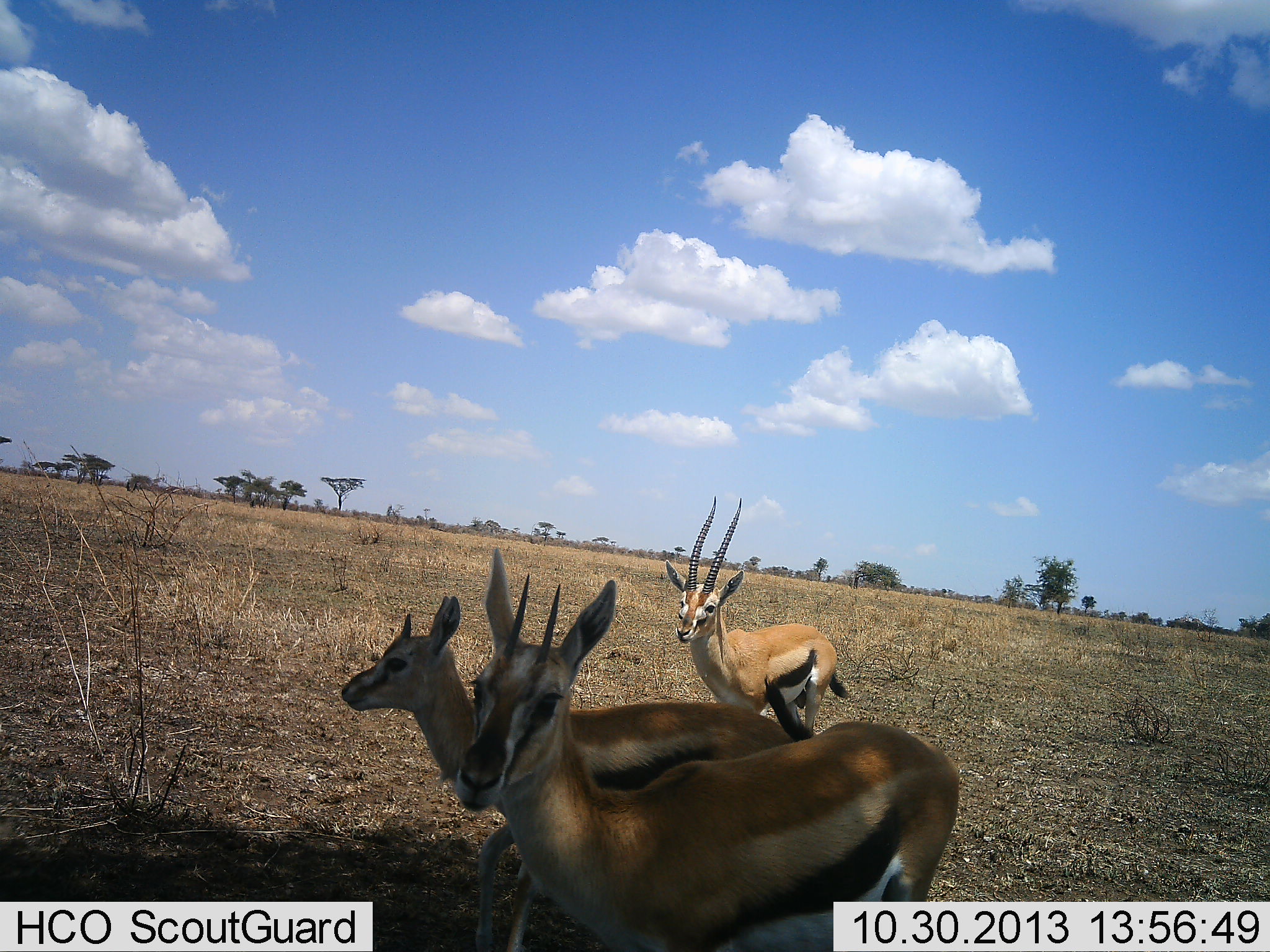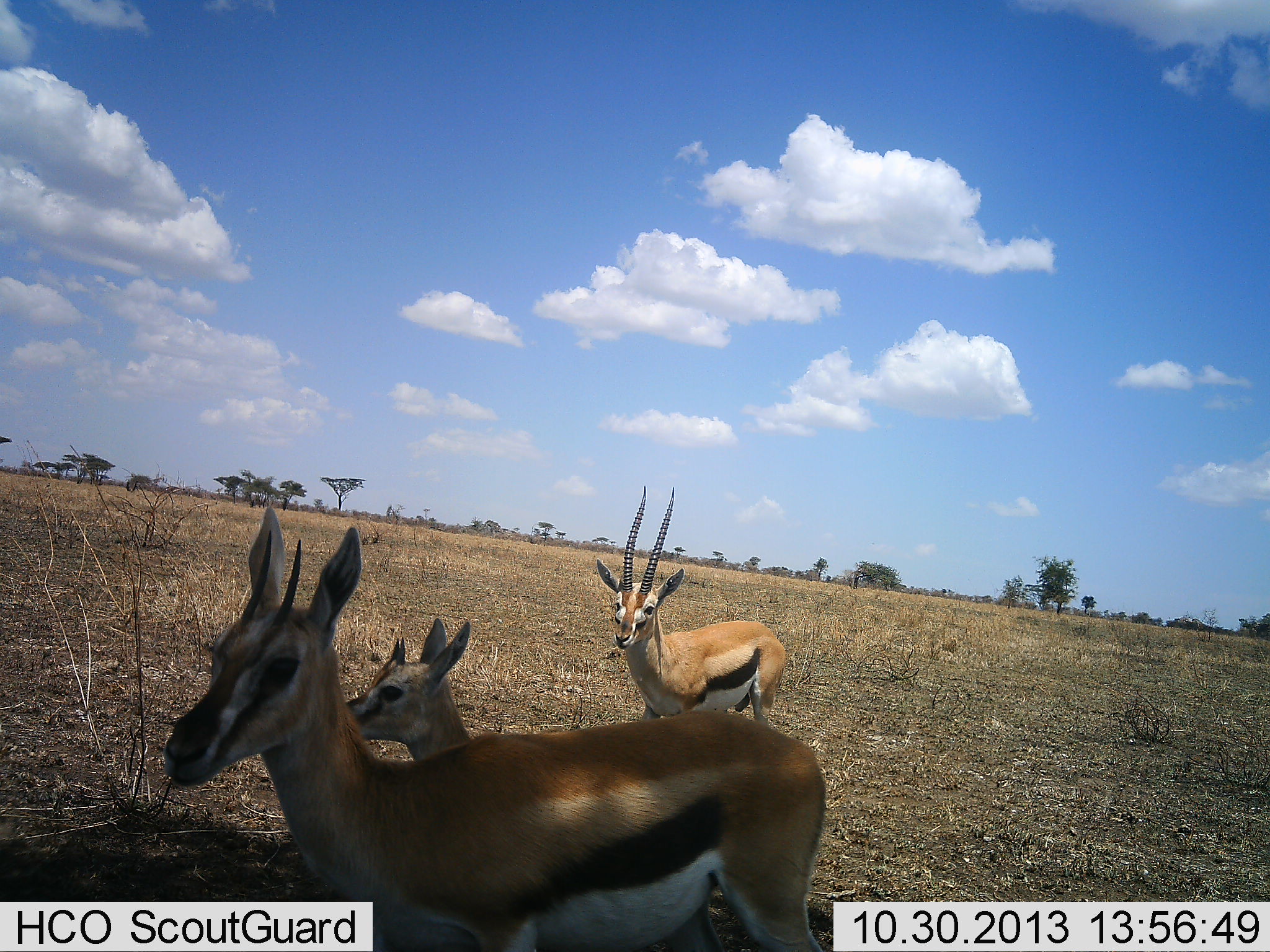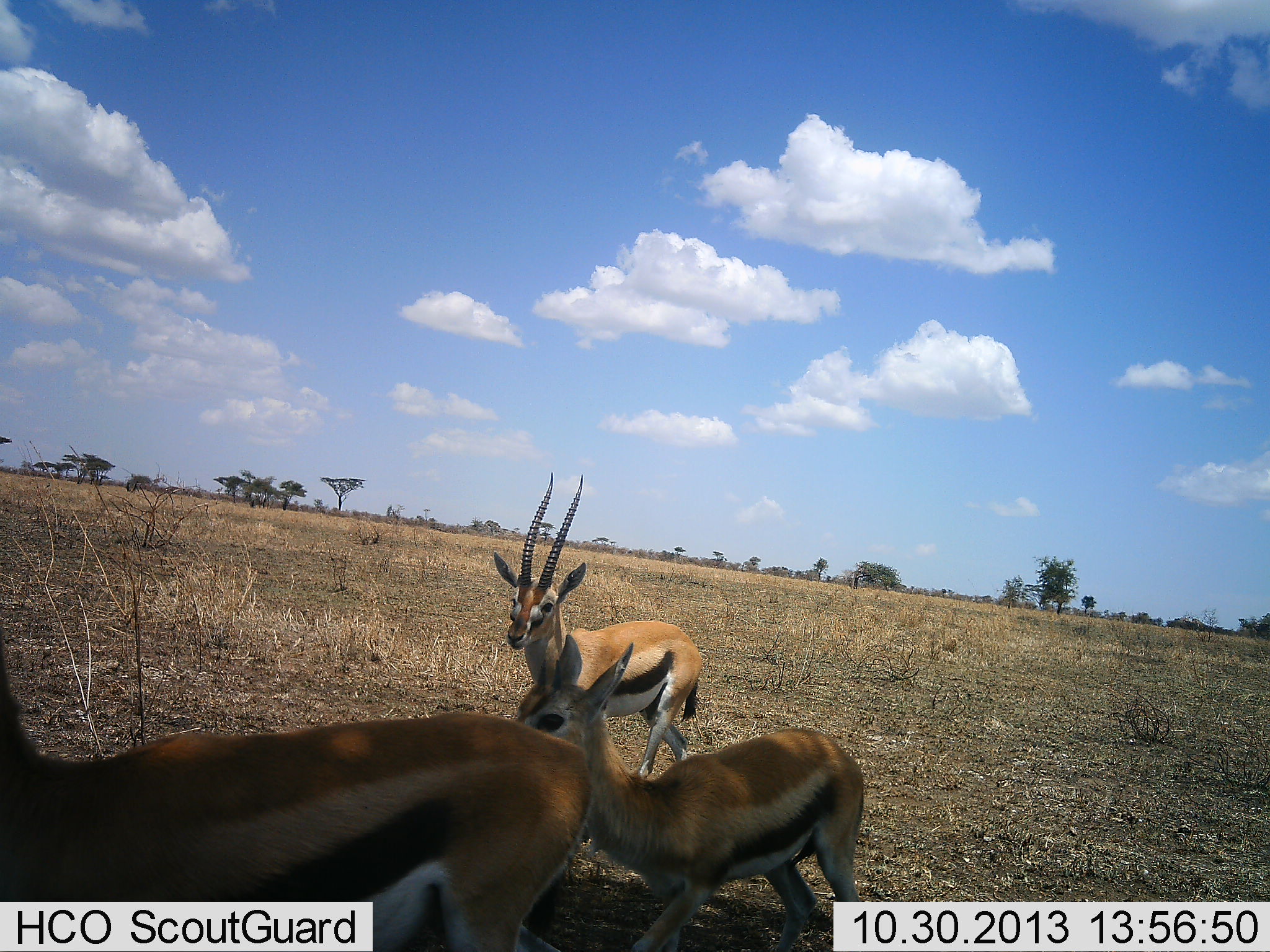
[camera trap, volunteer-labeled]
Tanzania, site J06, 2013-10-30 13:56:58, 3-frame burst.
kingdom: Animalia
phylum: Chordata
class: Mammalia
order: Artiodactyla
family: Bovidae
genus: Eudorcas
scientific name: Eudorcas thomsonii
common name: thomson's gazelle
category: gazellethomsons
Gazellethomsons (thomson's gazelle) (Eudorcas thomsonii), count 3. Behavior (volunteer vote fractions): standing 33%, resting 0%, moving 71%, interacting 0%. Young present (vote fraction): 38%. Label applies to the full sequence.